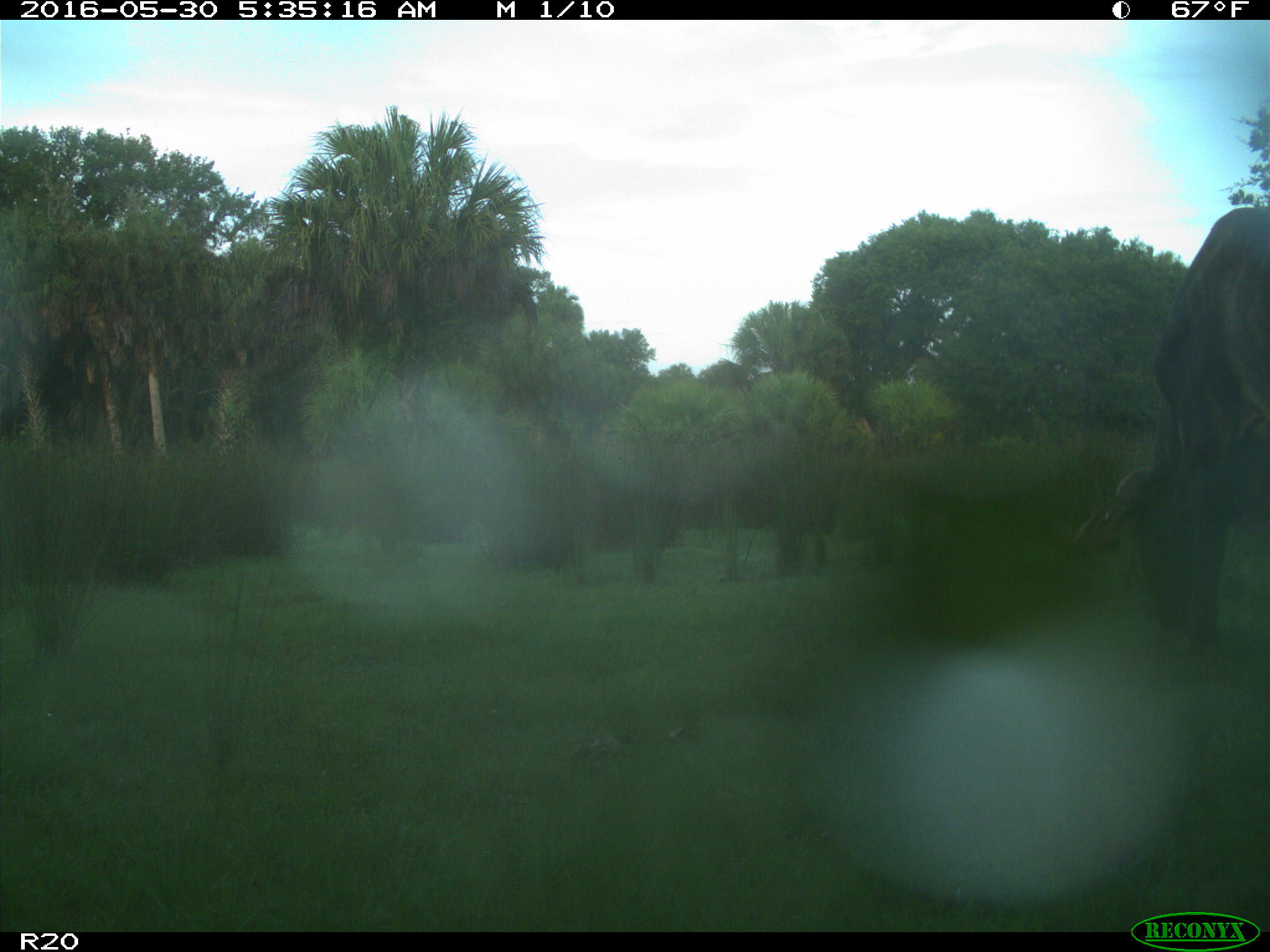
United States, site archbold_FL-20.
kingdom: Animalia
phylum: Chordata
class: Mammalia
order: Artiodactyla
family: Bovidae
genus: Bos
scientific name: Bos taurus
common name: domestic cow